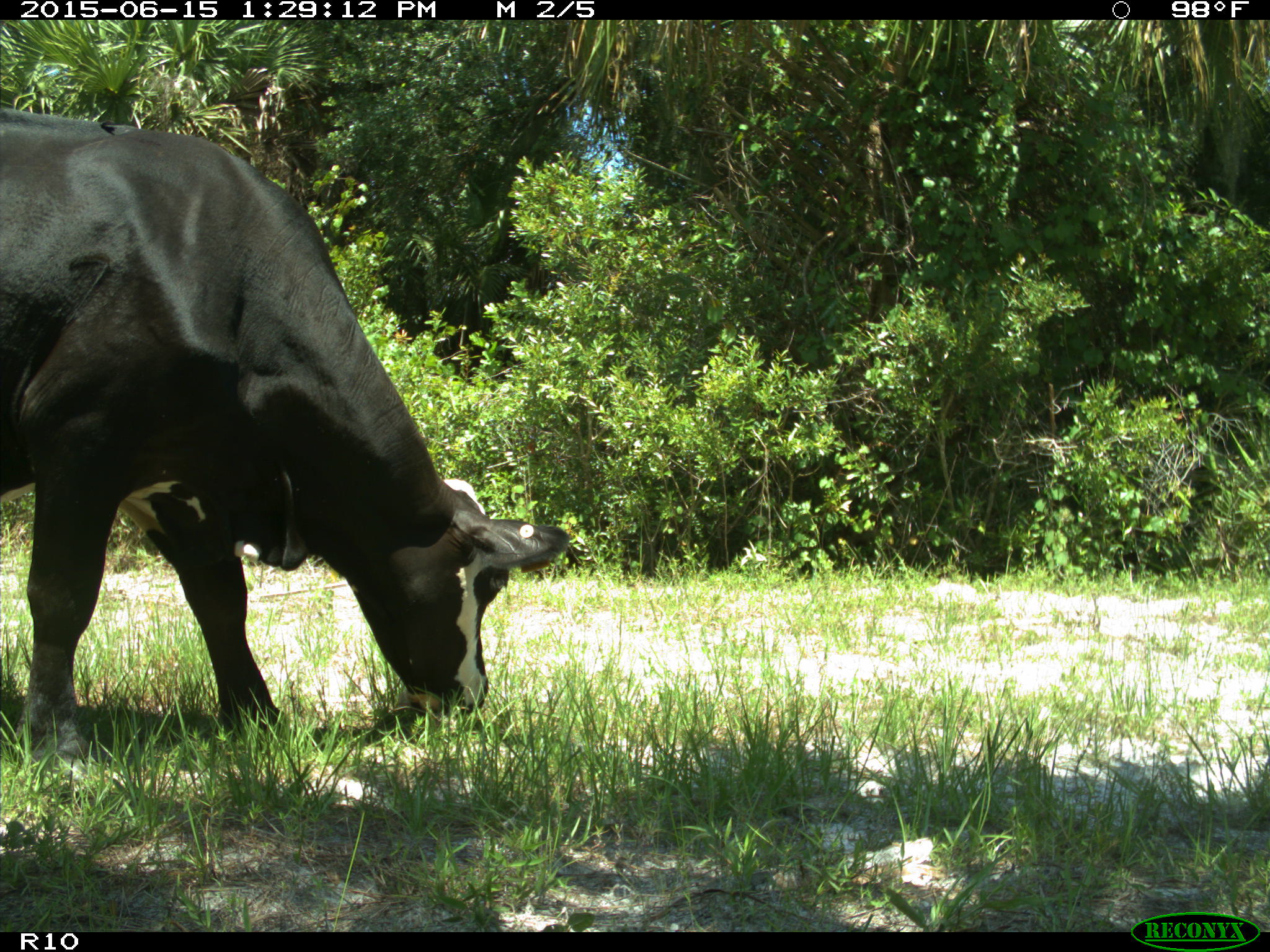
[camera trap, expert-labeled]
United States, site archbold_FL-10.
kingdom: Animalia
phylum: Chordata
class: Mammalia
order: Artiodactyla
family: Bovidae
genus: Bos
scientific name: Bos taurus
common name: domestic cow